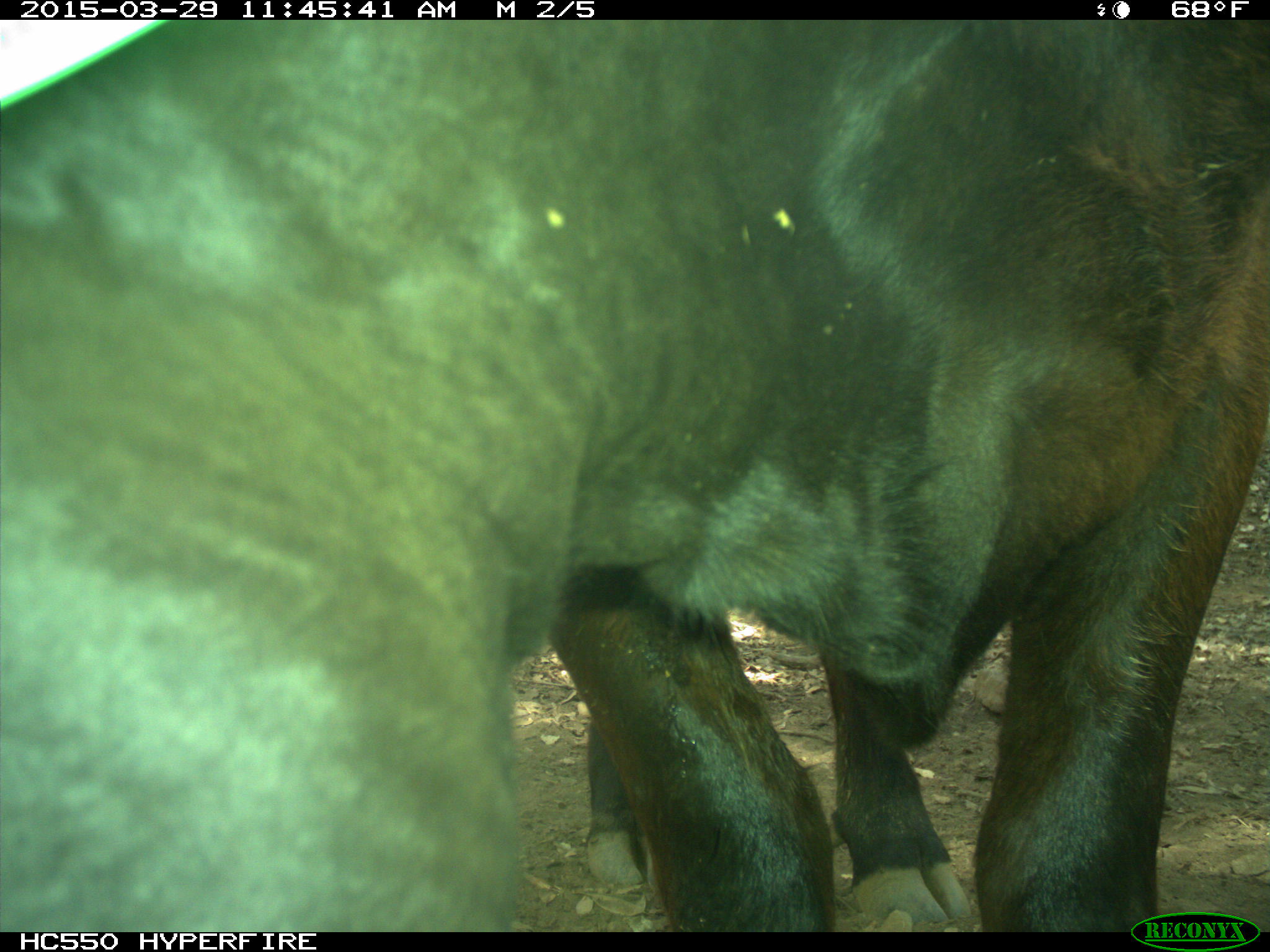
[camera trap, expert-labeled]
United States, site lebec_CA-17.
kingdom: Animalia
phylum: Chordata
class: Mammalia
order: Artiodactyla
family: Bovidae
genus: Bos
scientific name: Bos taurus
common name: domestic cow